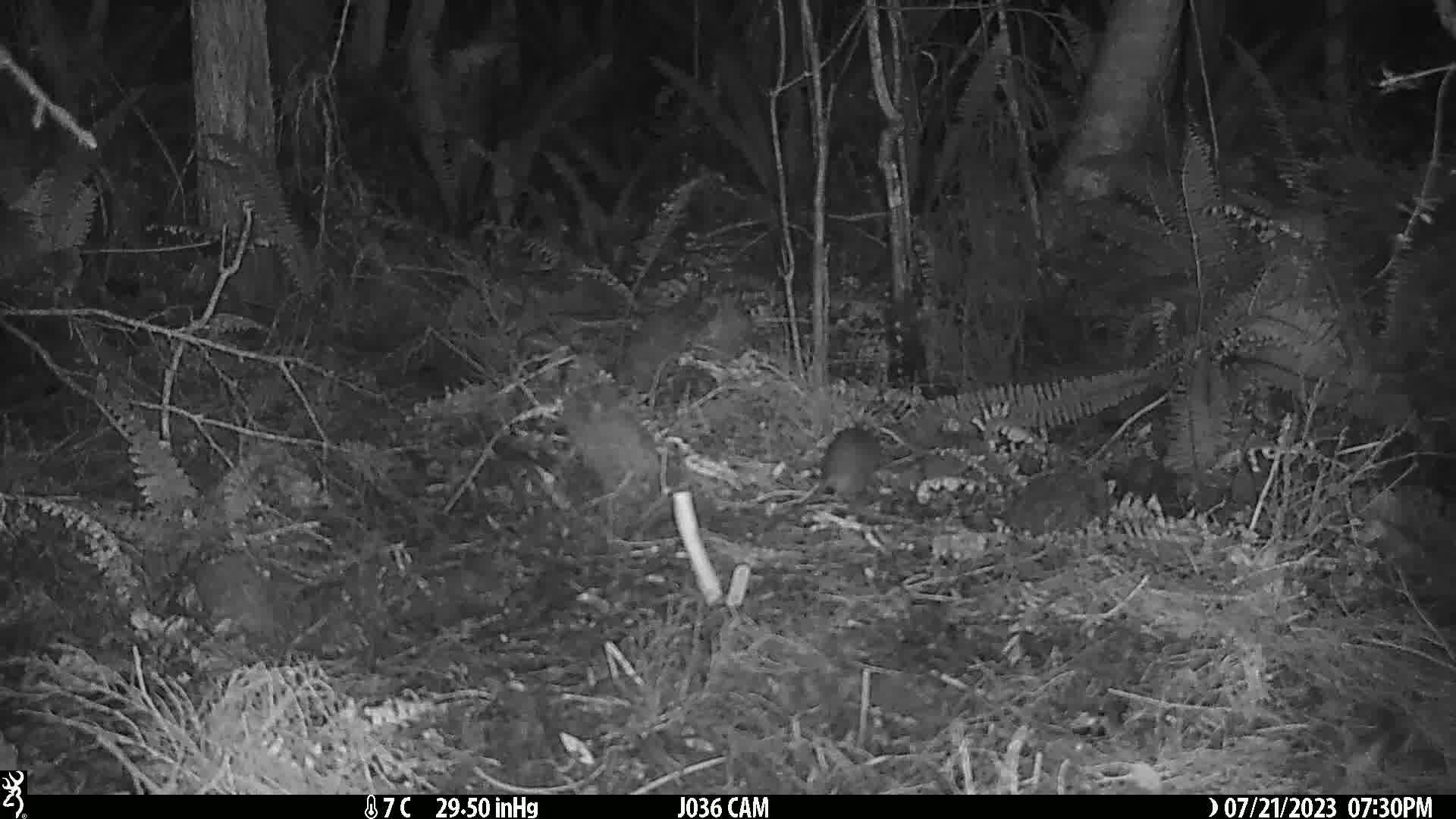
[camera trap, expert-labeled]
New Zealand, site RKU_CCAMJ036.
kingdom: Animalia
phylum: Chordata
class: Mammalia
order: Rodentia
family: Muridae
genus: Rattus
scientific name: Rattus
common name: rat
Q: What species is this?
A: Rat (Rattus).